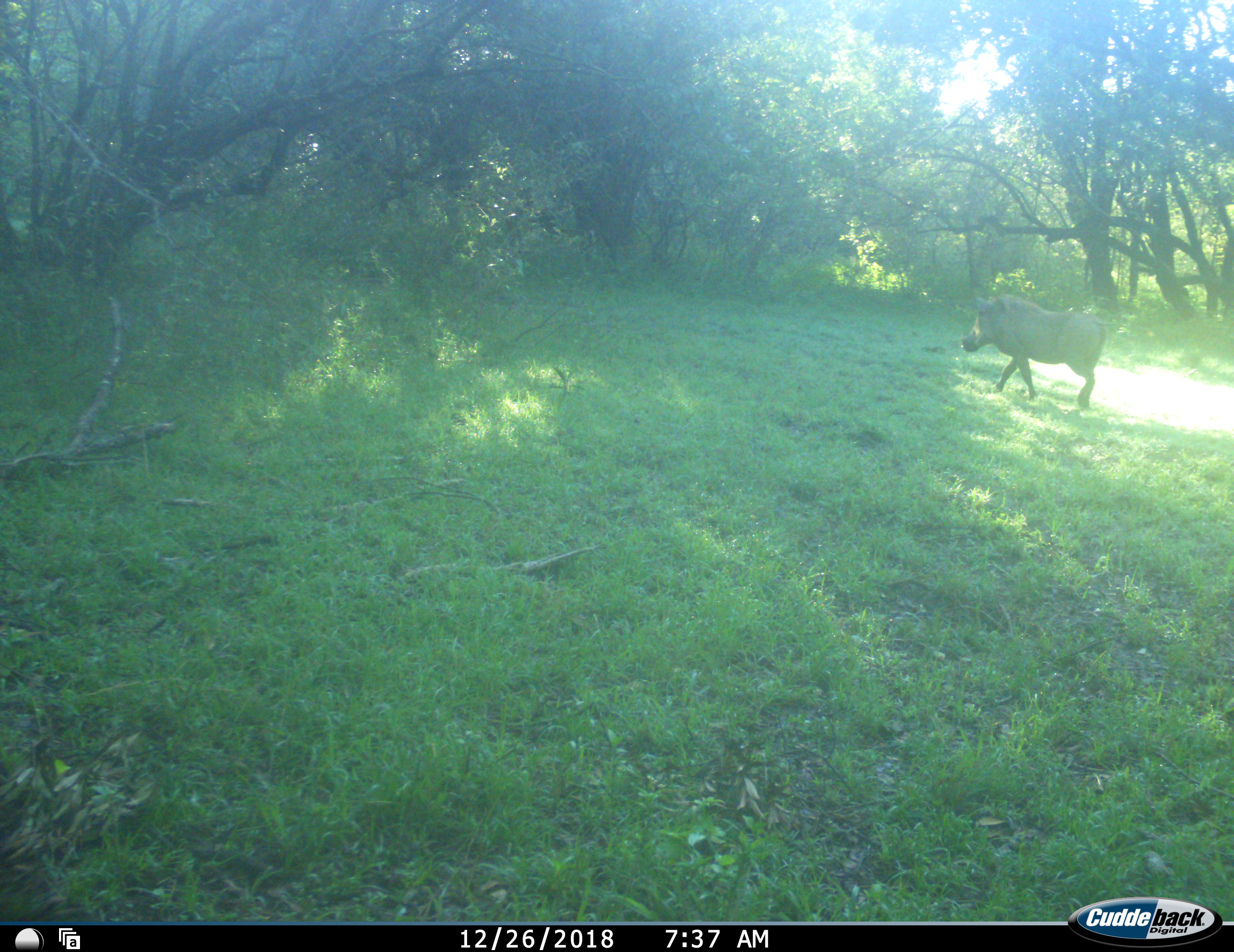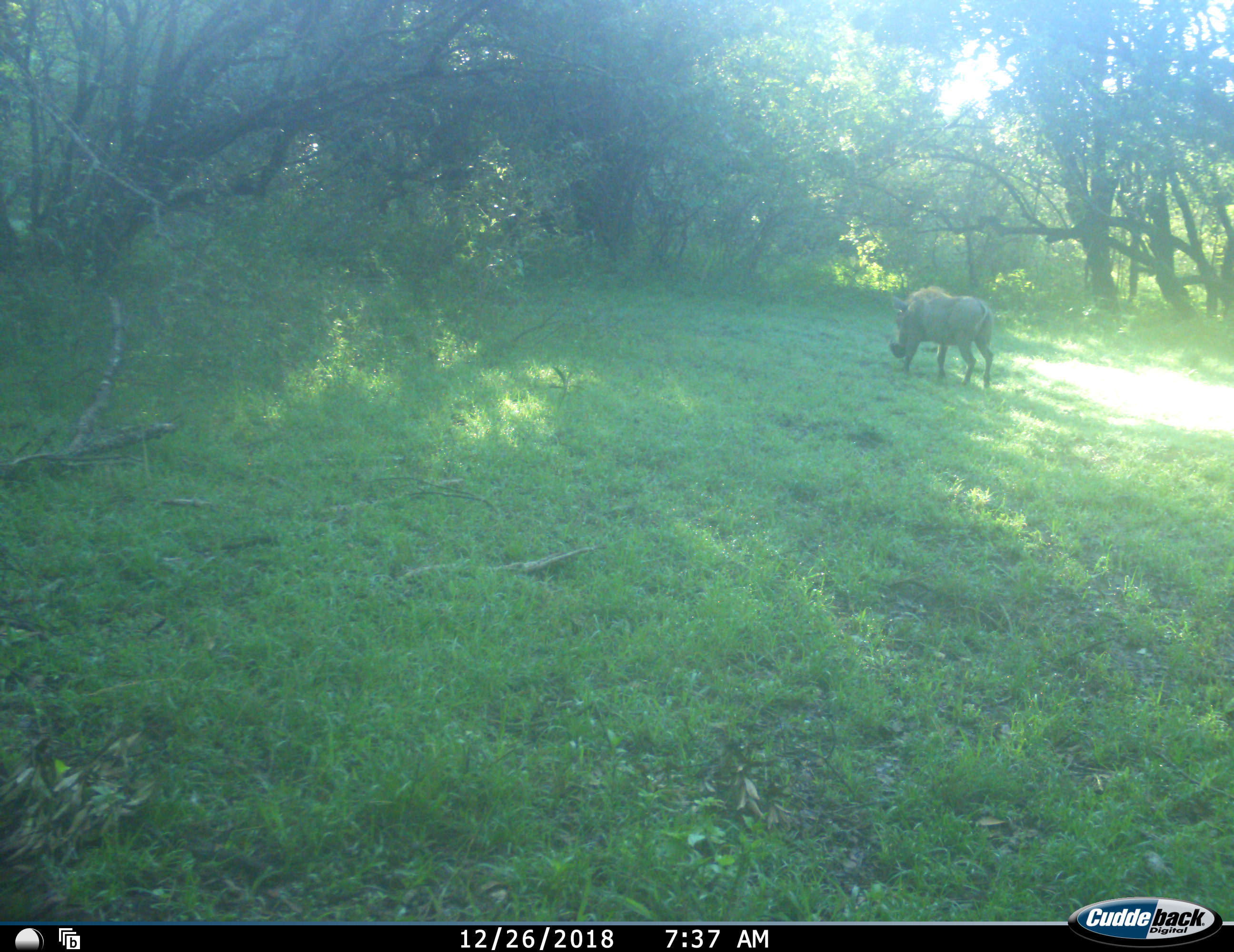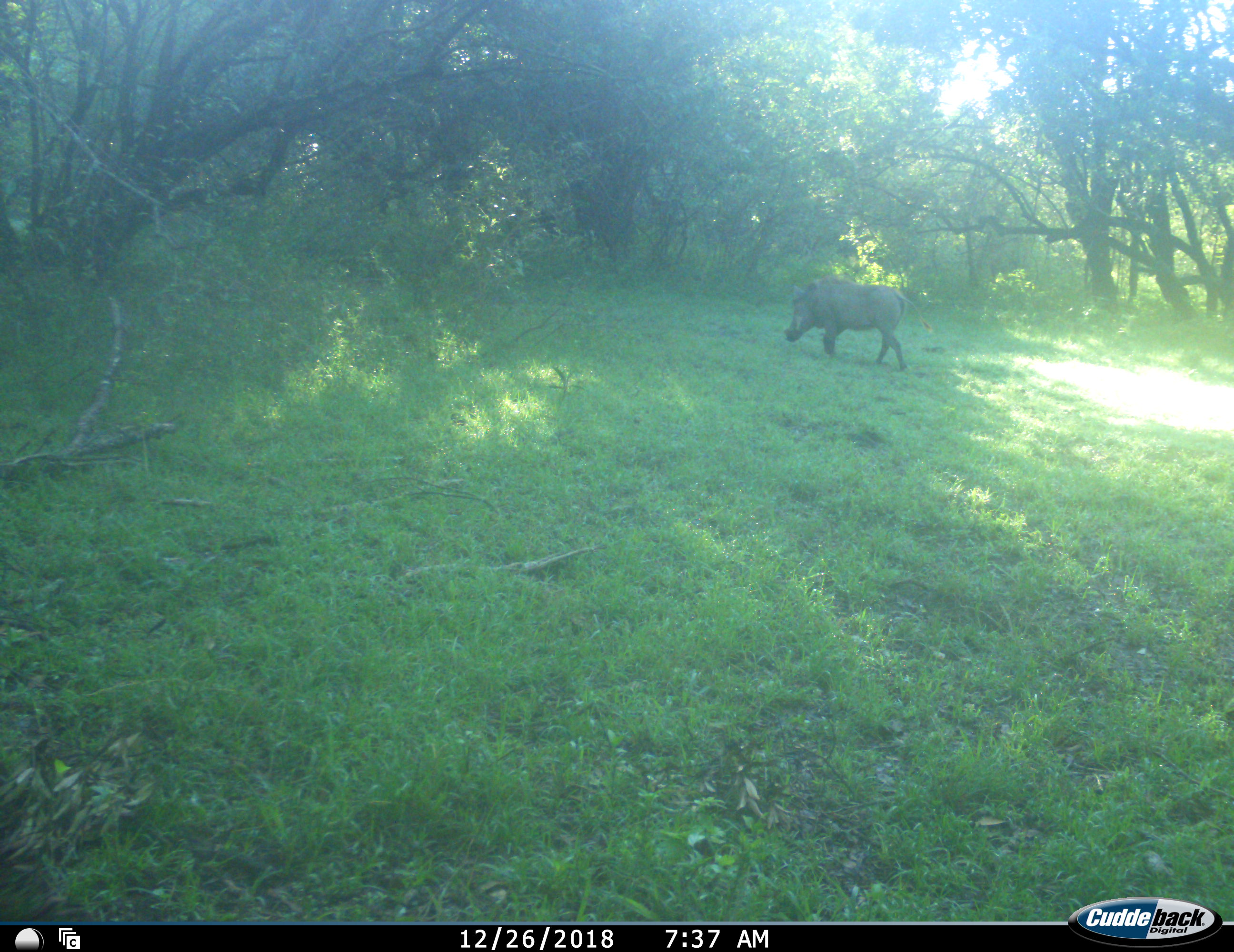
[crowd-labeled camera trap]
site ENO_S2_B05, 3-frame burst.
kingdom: Animalia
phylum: Chordata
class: Mammalia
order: Artiodactyla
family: Suidae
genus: Phacochoerus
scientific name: Phacochoerus africanus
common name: warthog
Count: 1.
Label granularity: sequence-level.